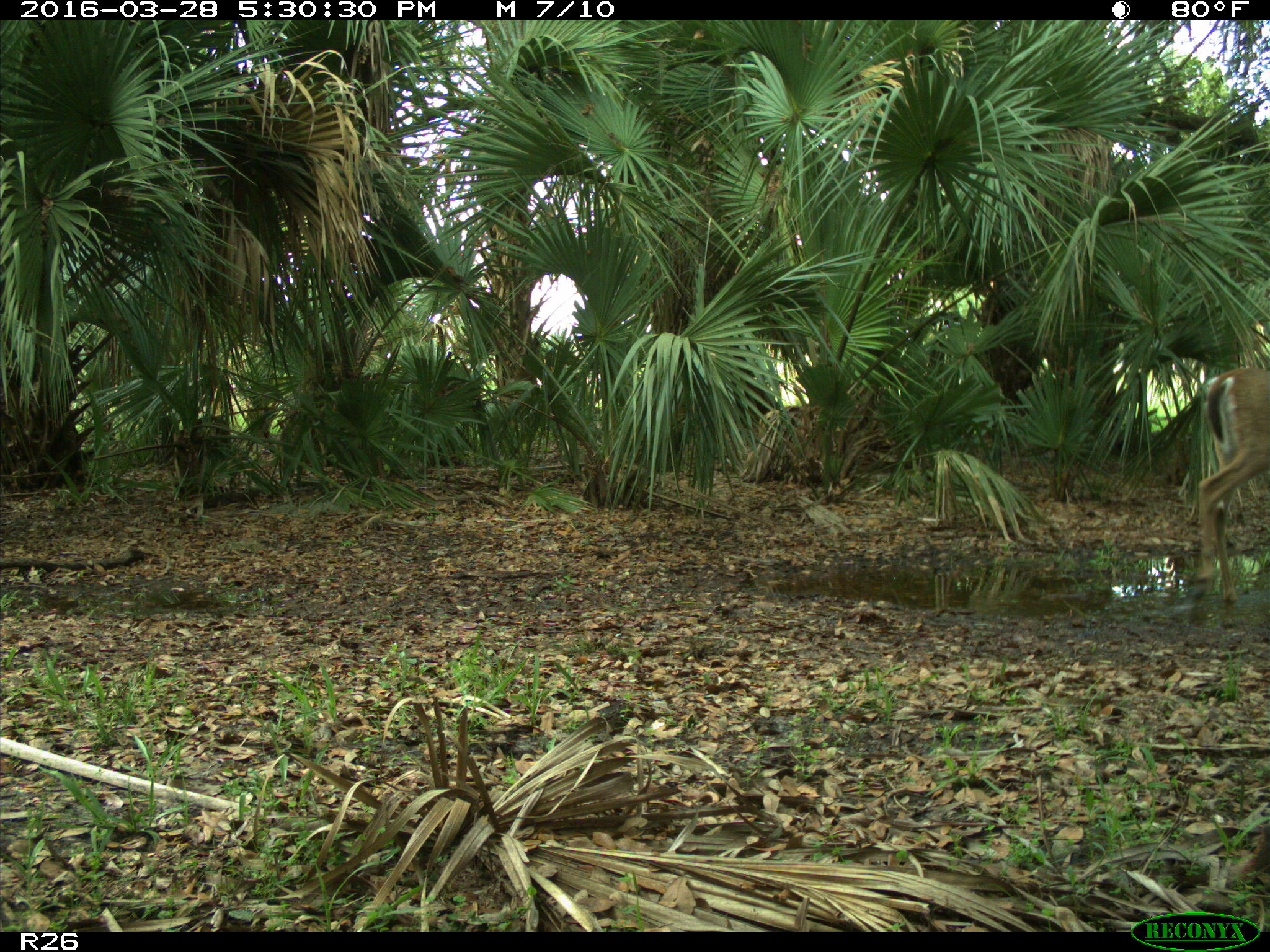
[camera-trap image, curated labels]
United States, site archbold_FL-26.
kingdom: Animalia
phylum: Chordata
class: Mammalia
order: Artiodactyla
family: Cervidae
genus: Odocoileus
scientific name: Odocoileus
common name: deer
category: unidentified deer